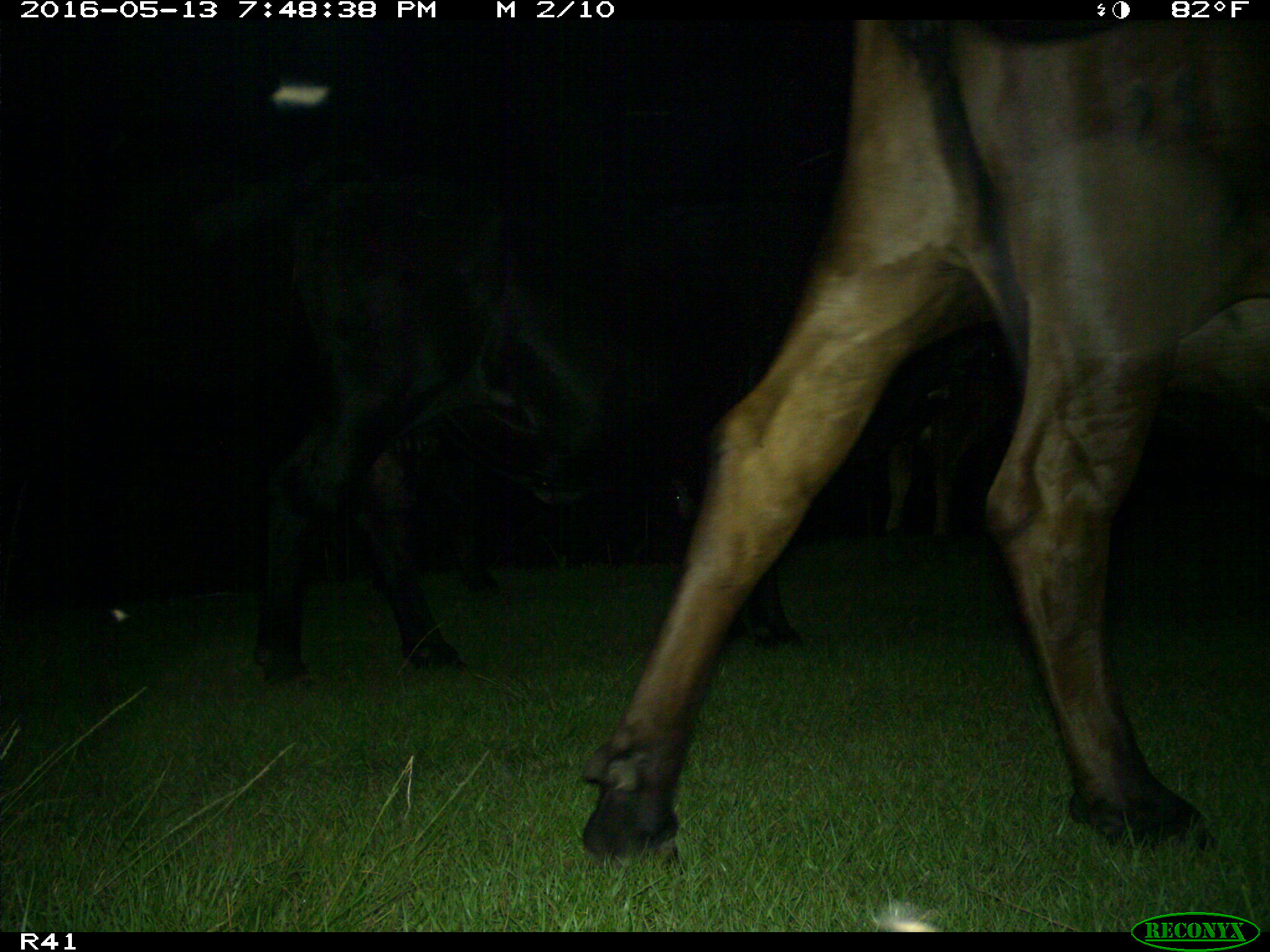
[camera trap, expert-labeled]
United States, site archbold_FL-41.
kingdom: Animalia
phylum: Chordata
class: Mammalia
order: Artiodactyla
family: Bovidae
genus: Bos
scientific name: Bos taurus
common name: domestic cow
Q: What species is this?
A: Bos taurus (domestic cow).